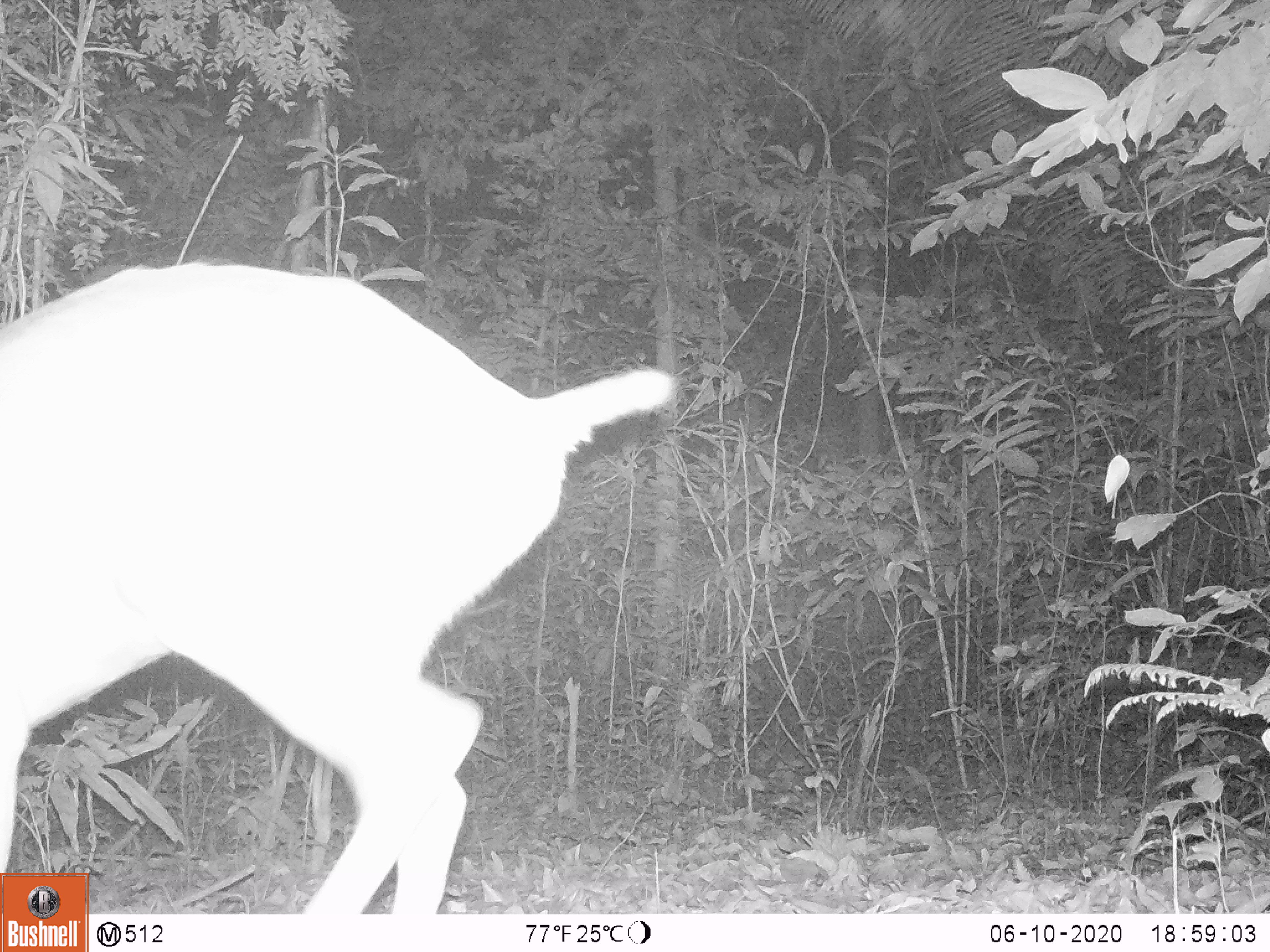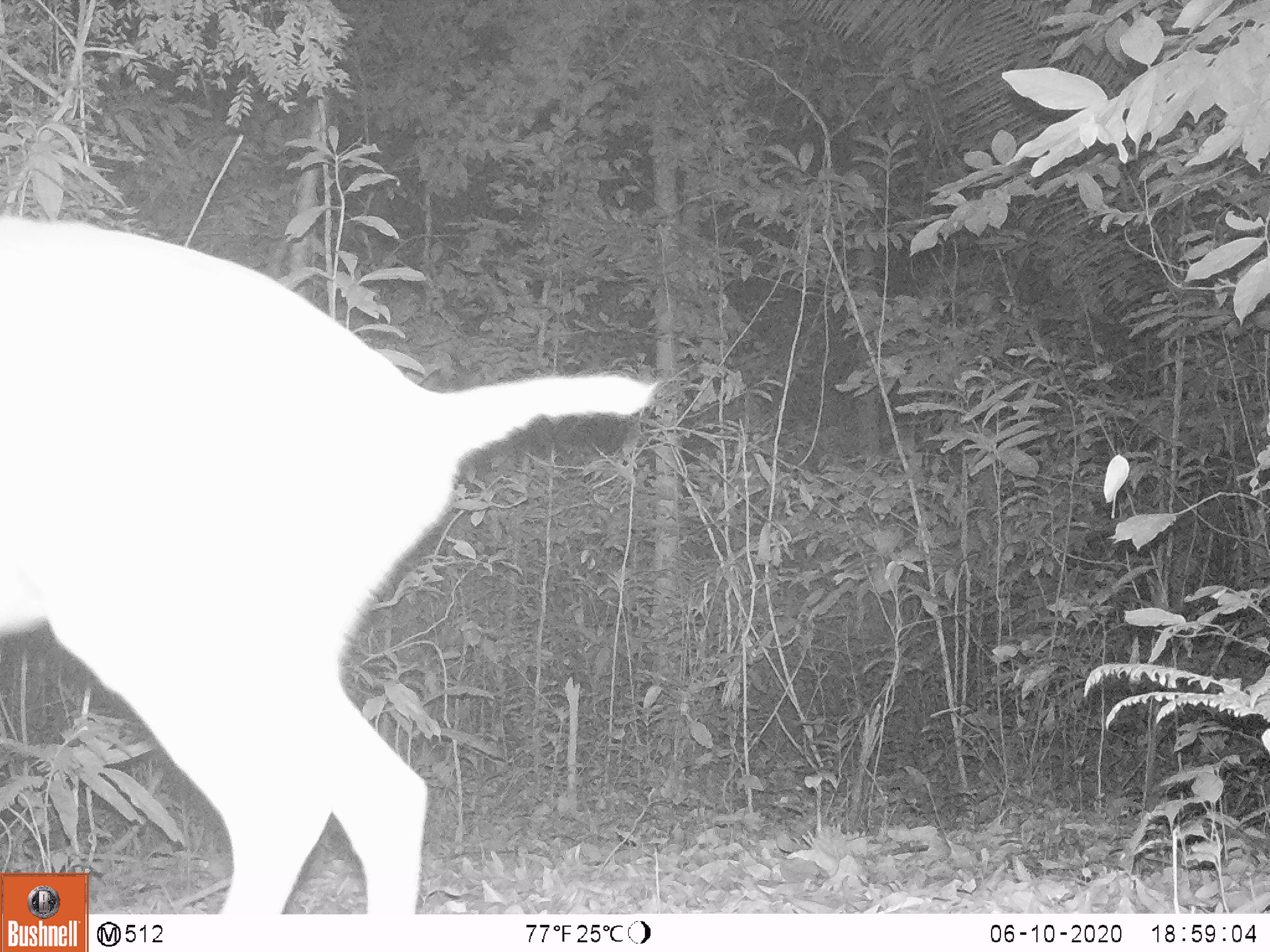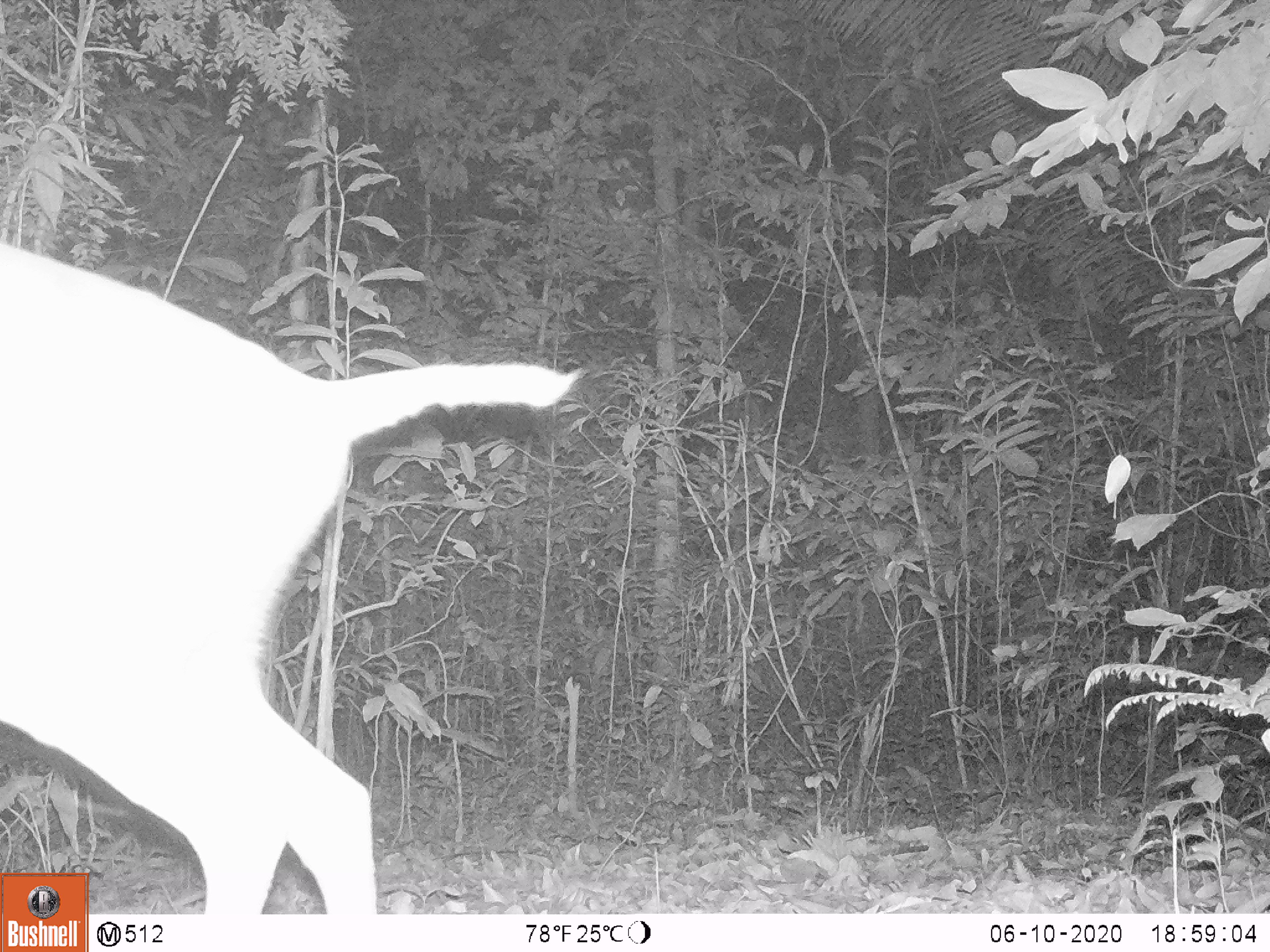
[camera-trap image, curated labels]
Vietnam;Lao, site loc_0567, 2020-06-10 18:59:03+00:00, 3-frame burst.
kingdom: Animalia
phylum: Chordata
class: Mammalia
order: Artiodactyla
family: Cervidae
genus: Muntiacus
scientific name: Muntiacus rooseveltorum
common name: roosevelt's muntjac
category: roosevelts muntjac group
Roosevelts muntjac group (roosevelt's muntjac) (Muntiacus rooseveltorum). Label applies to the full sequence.